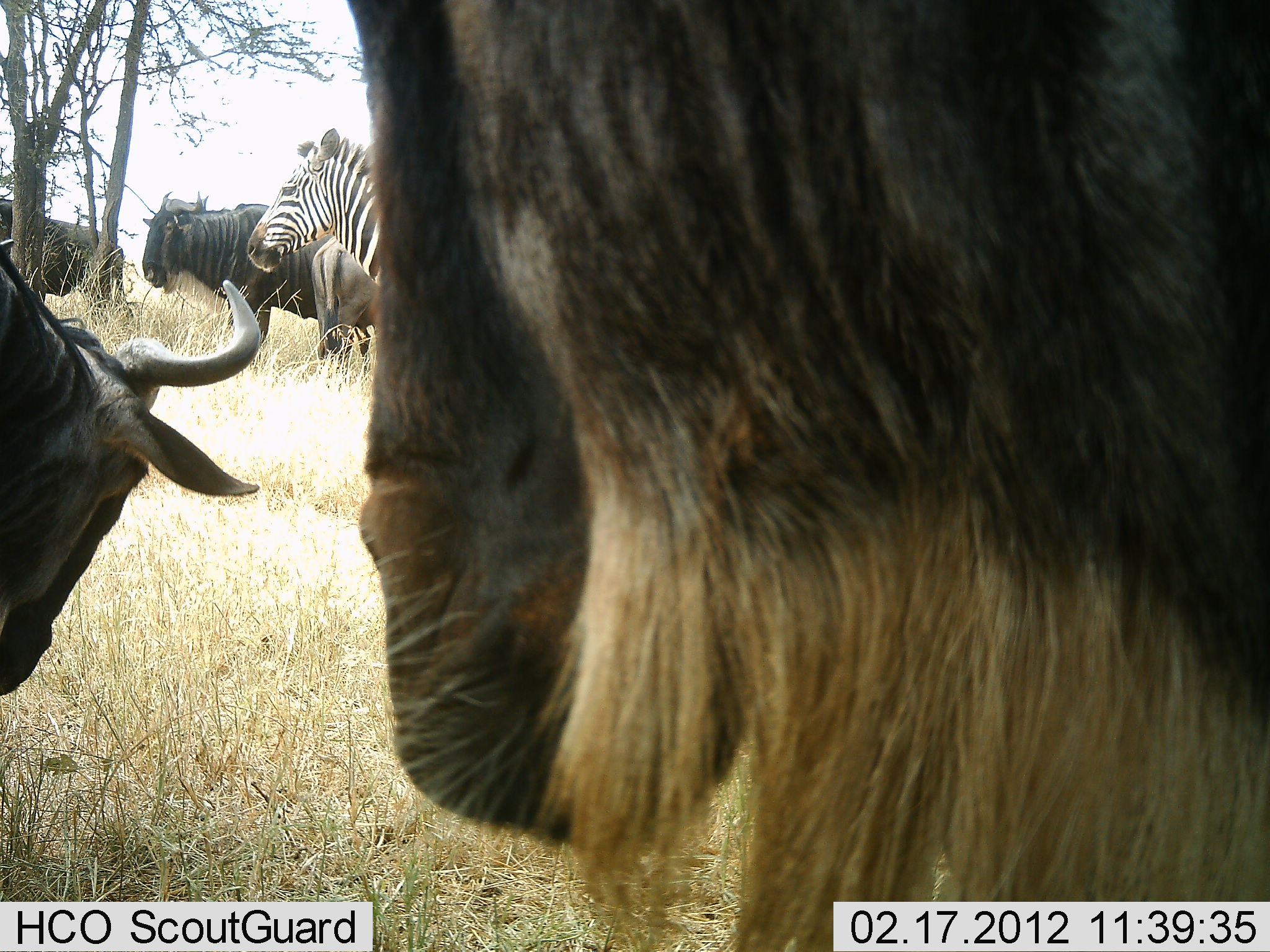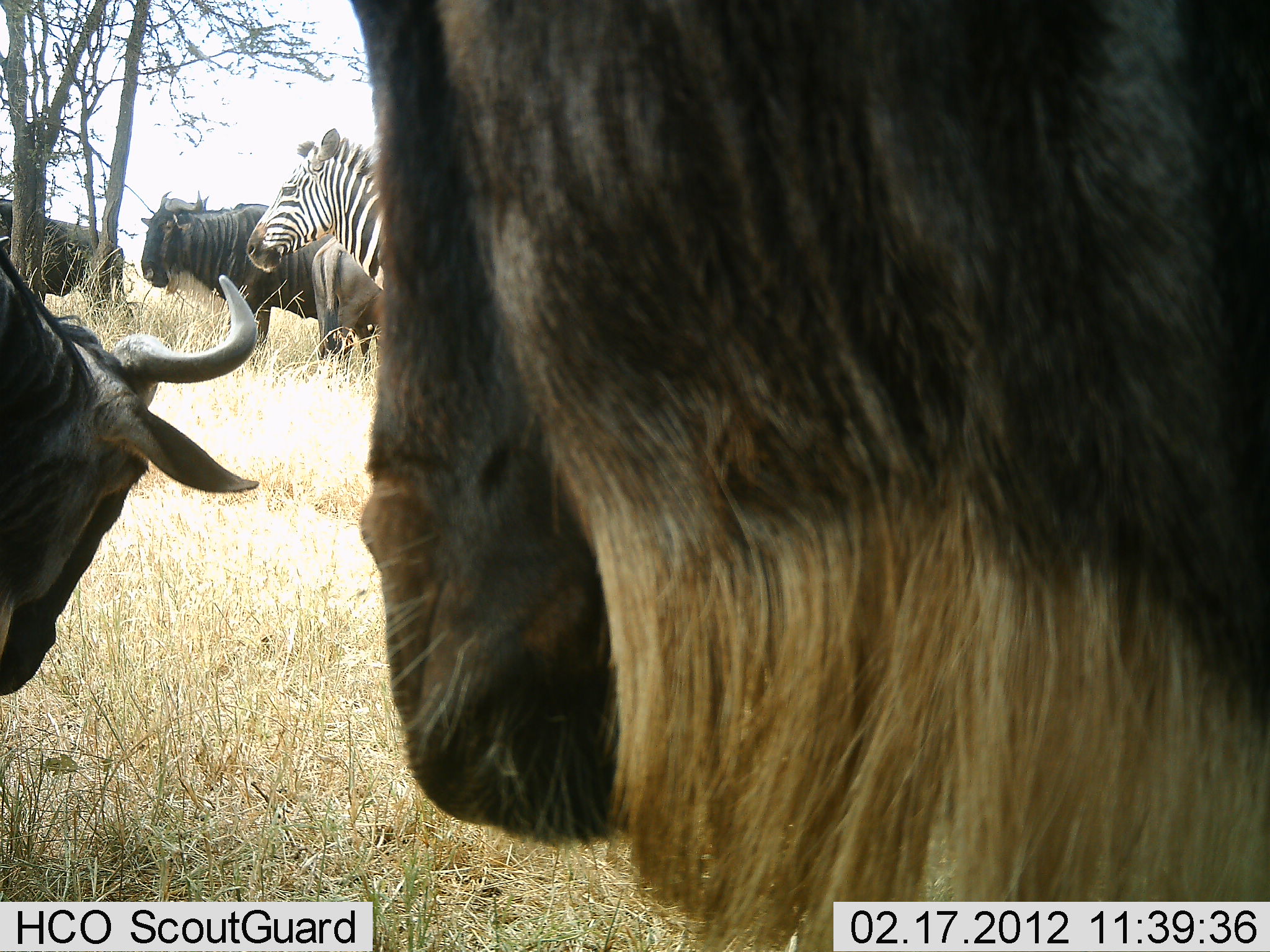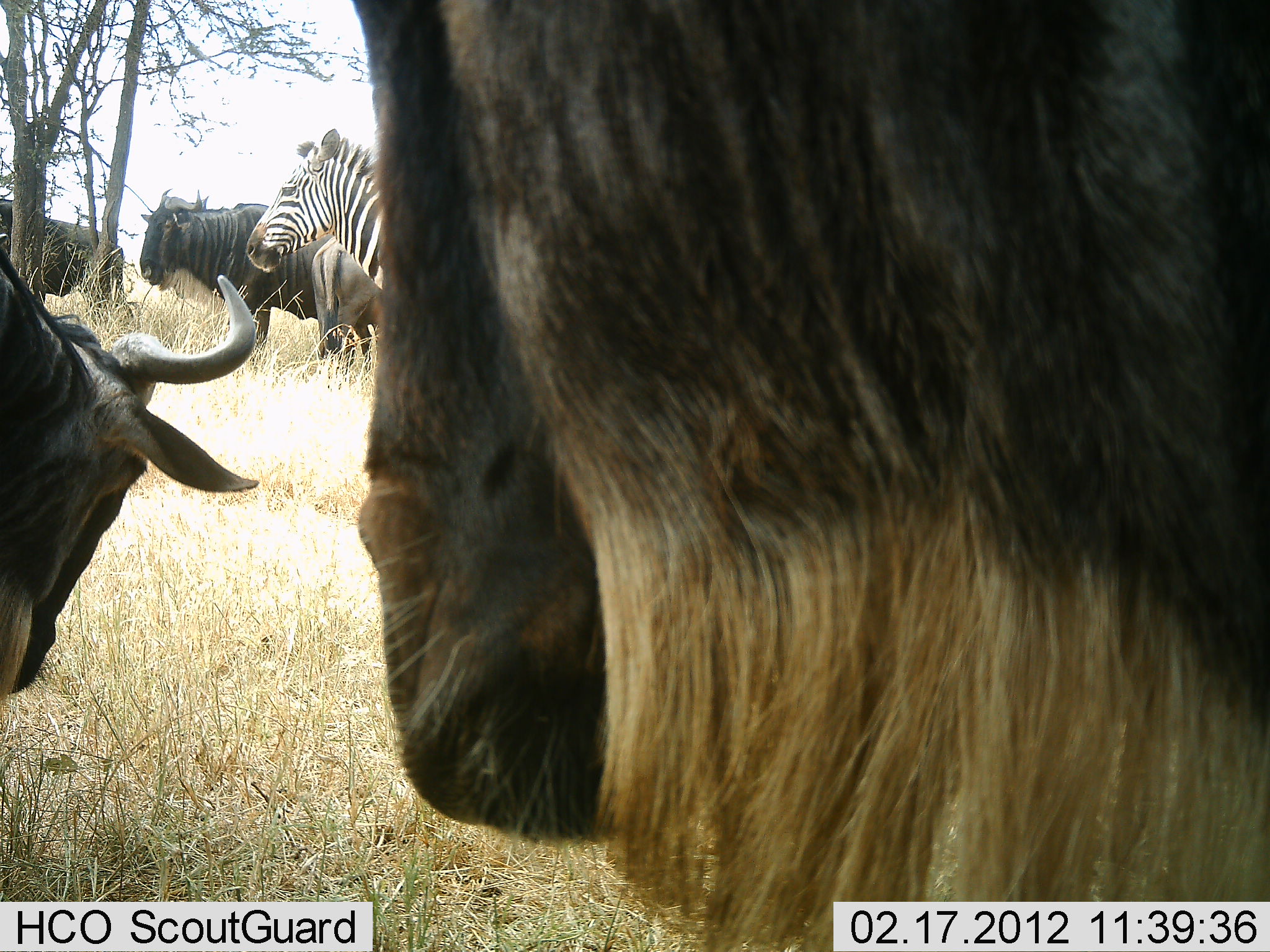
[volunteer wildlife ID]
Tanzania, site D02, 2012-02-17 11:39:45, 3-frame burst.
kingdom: Animalia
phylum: Chordata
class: Mammalia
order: Artiodactyla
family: Bovidae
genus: Connochaetes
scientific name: Connochaetes taurinus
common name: blue wildebeest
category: wildebeest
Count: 5.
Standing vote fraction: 64%.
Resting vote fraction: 9%.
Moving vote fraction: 0%.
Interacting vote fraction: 0%.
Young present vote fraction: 9%.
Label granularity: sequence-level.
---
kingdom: Animalia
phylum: Chordata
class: Mammalia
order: Perissodactyla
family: Equidae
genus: Equus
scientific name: Equus quagga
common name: plains zebra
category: zebra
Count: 1.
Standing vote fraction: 100%.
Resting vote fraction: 0%.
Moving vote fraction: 0%.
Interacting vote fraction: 0%.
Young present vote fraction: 0%.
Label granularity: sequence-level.